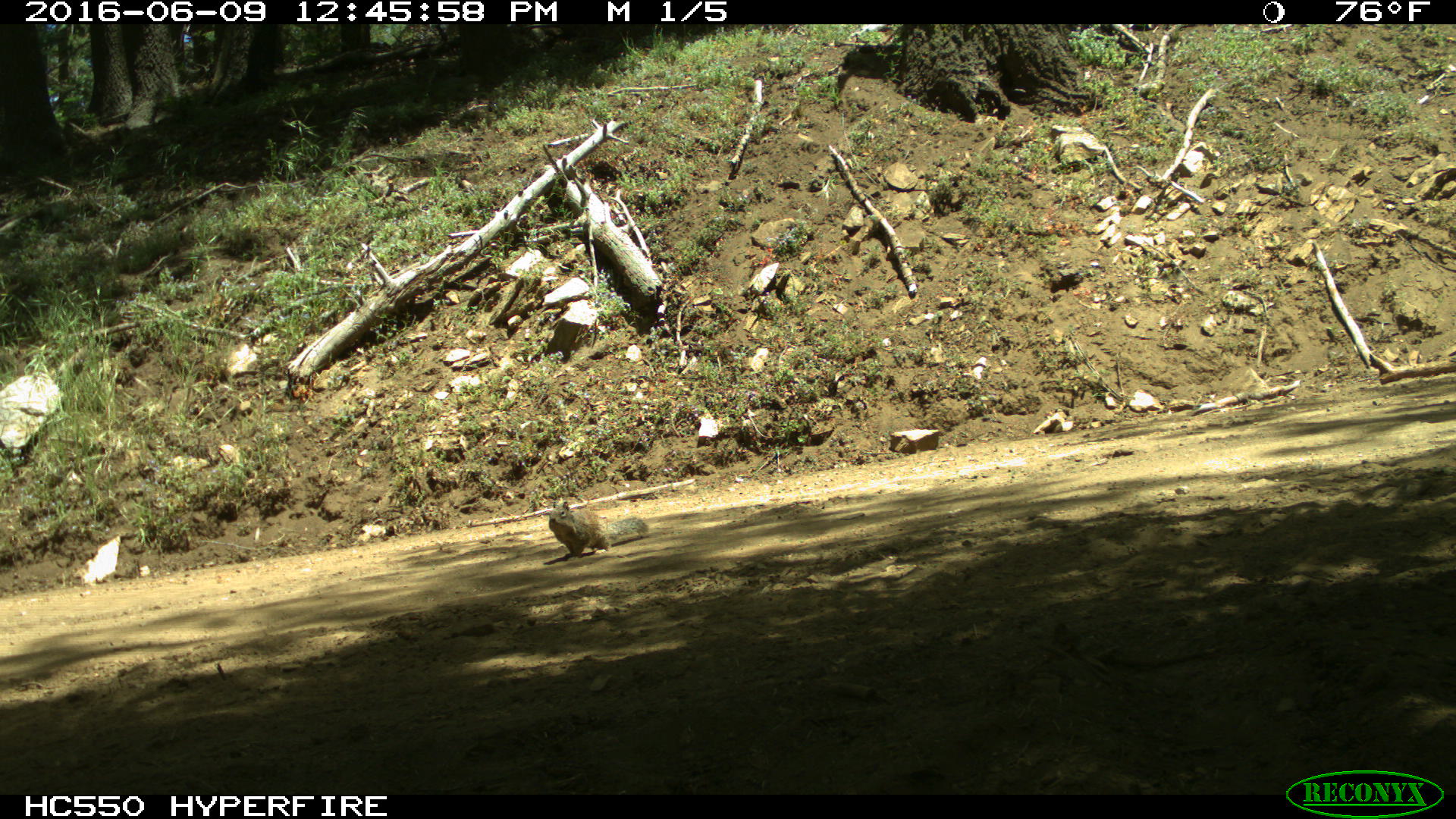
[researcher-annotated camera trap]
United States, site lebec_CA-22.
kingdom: Animalia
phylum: Chordata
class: Mammalia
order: Rodentia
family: Sciuridae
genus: Otospermophilus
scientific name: Otospermophilus beecheyi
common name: california ground squirrel